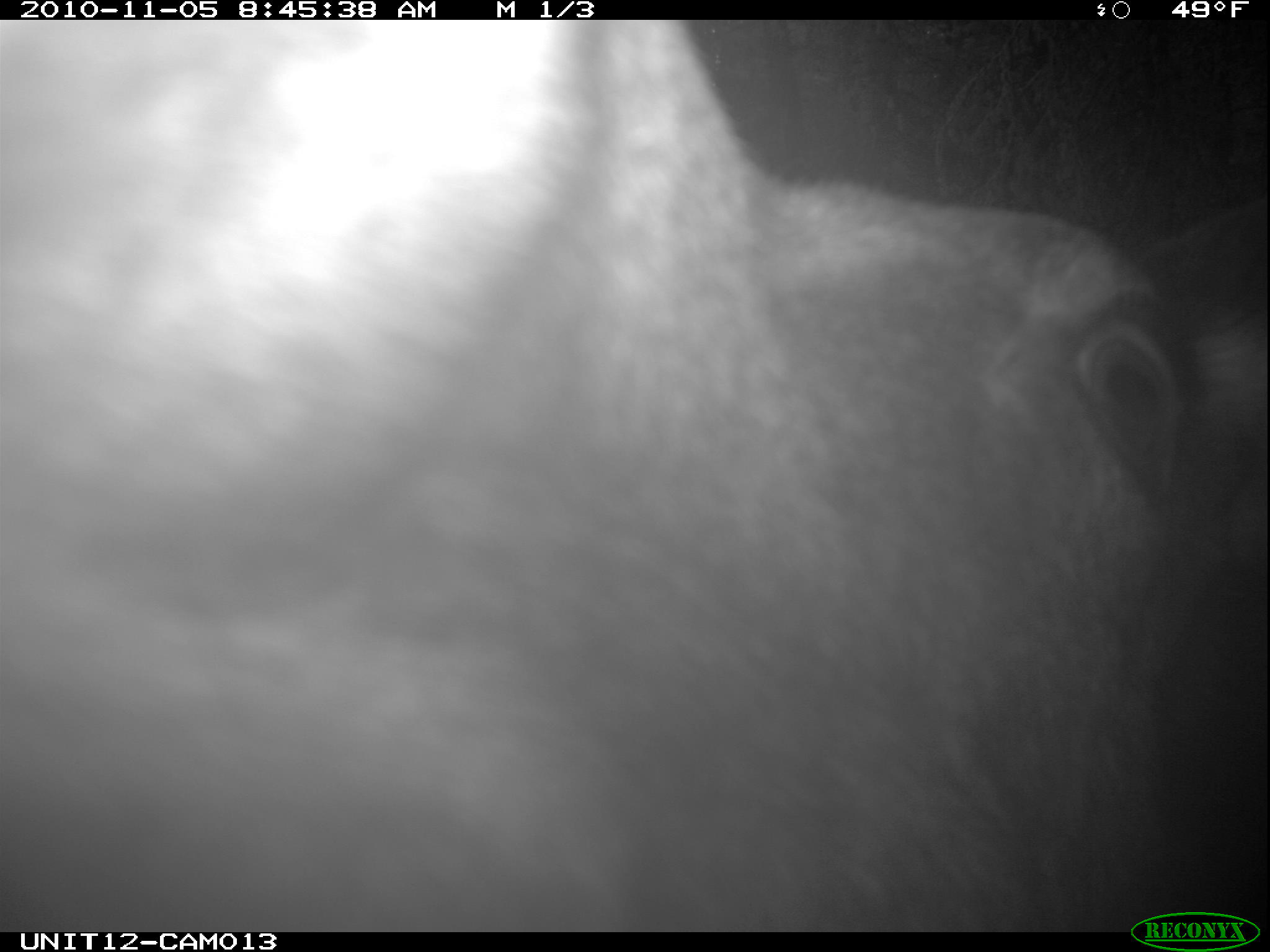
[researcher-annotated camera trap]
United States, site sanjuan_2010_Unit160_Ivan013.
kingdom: Animalia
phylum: Chordata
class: Mammalia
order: Artiodactyla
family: Cervidae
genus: Alces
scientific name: Alces alces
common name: moose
Alces alces (moose).